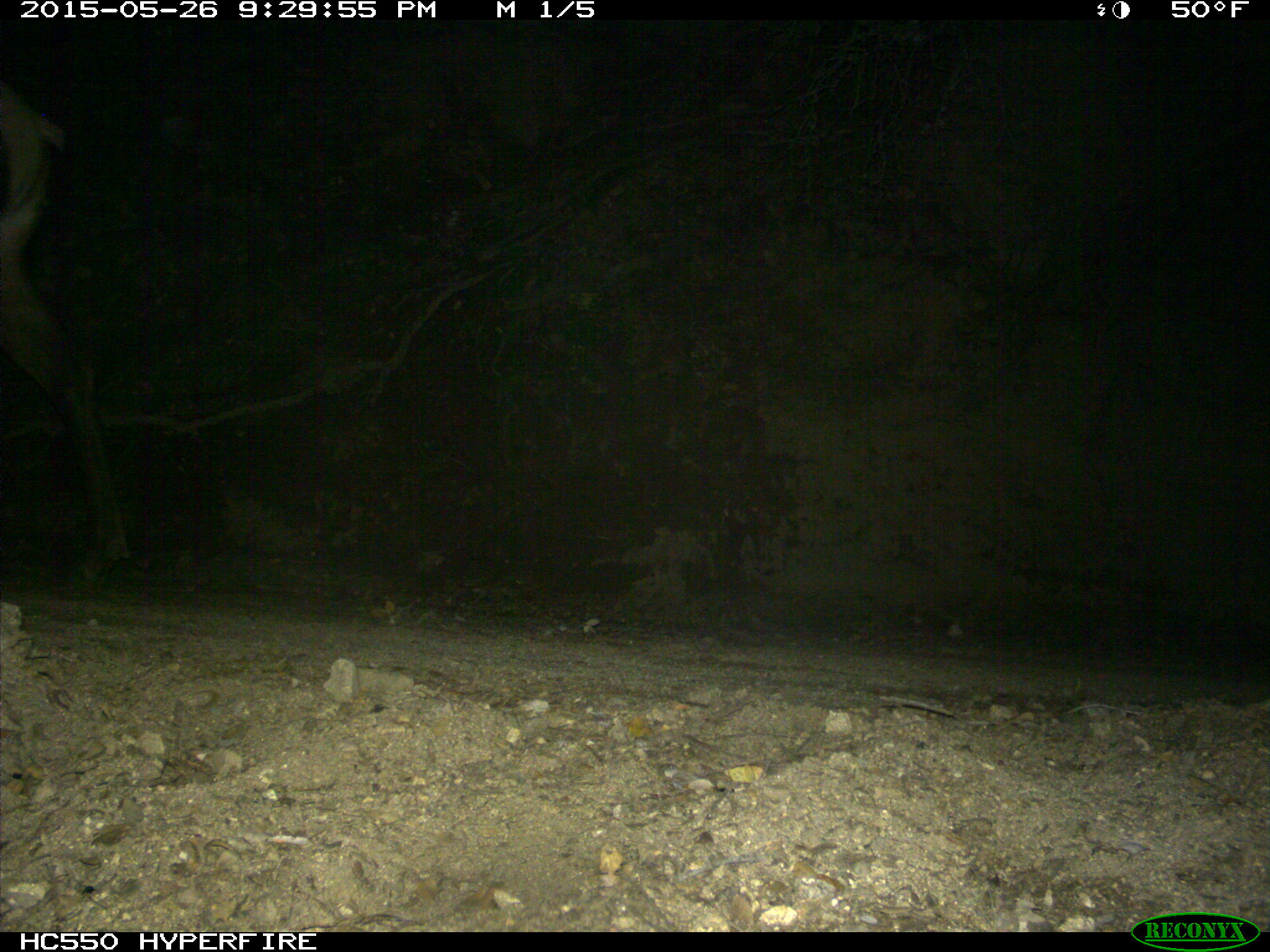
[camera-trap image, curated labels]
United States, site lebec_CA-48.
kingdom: Animalia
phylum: Chordata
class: Mammalia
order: Artiodactyla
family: Cervidae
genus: Cervus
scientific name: Cervus canadensis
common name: elk